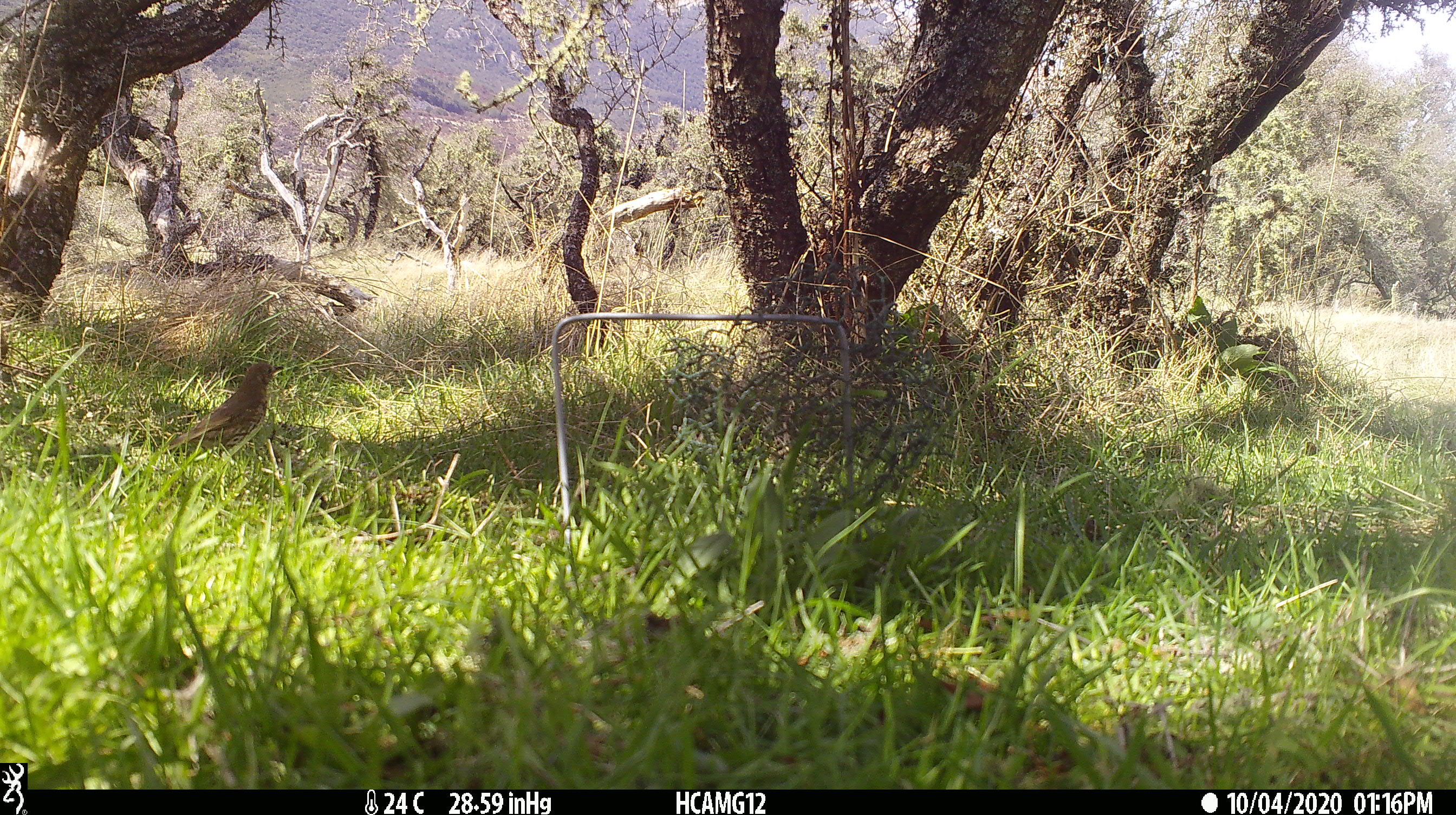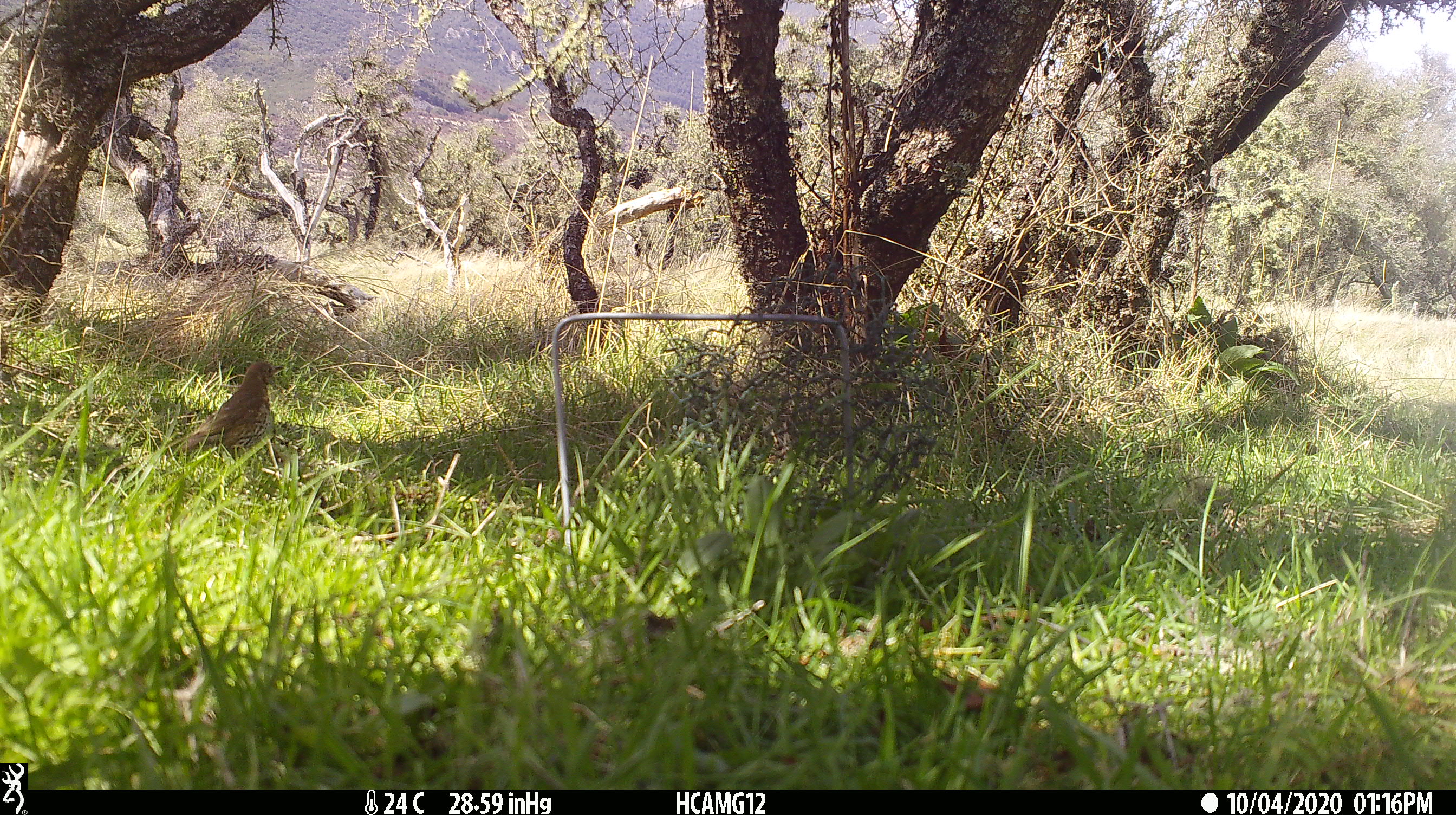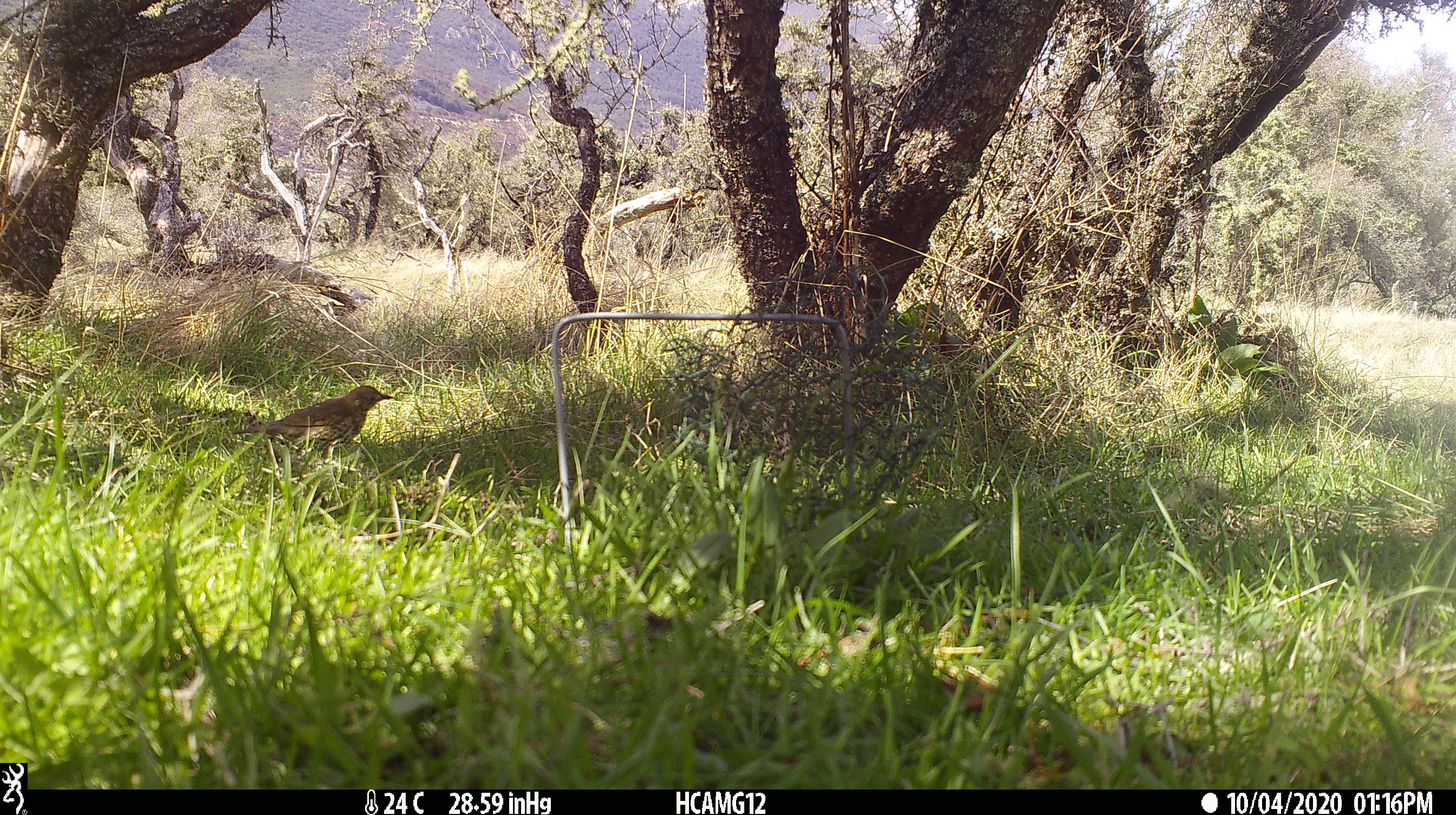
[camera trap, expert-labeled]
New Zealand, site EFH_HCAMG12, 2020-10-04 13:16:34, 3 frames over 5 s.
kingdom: Animalia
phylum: Chordata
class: Aves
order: Passeriformes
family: Turdidae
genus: Turdus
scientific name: Turdus philomelos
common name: song thrush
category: thrush